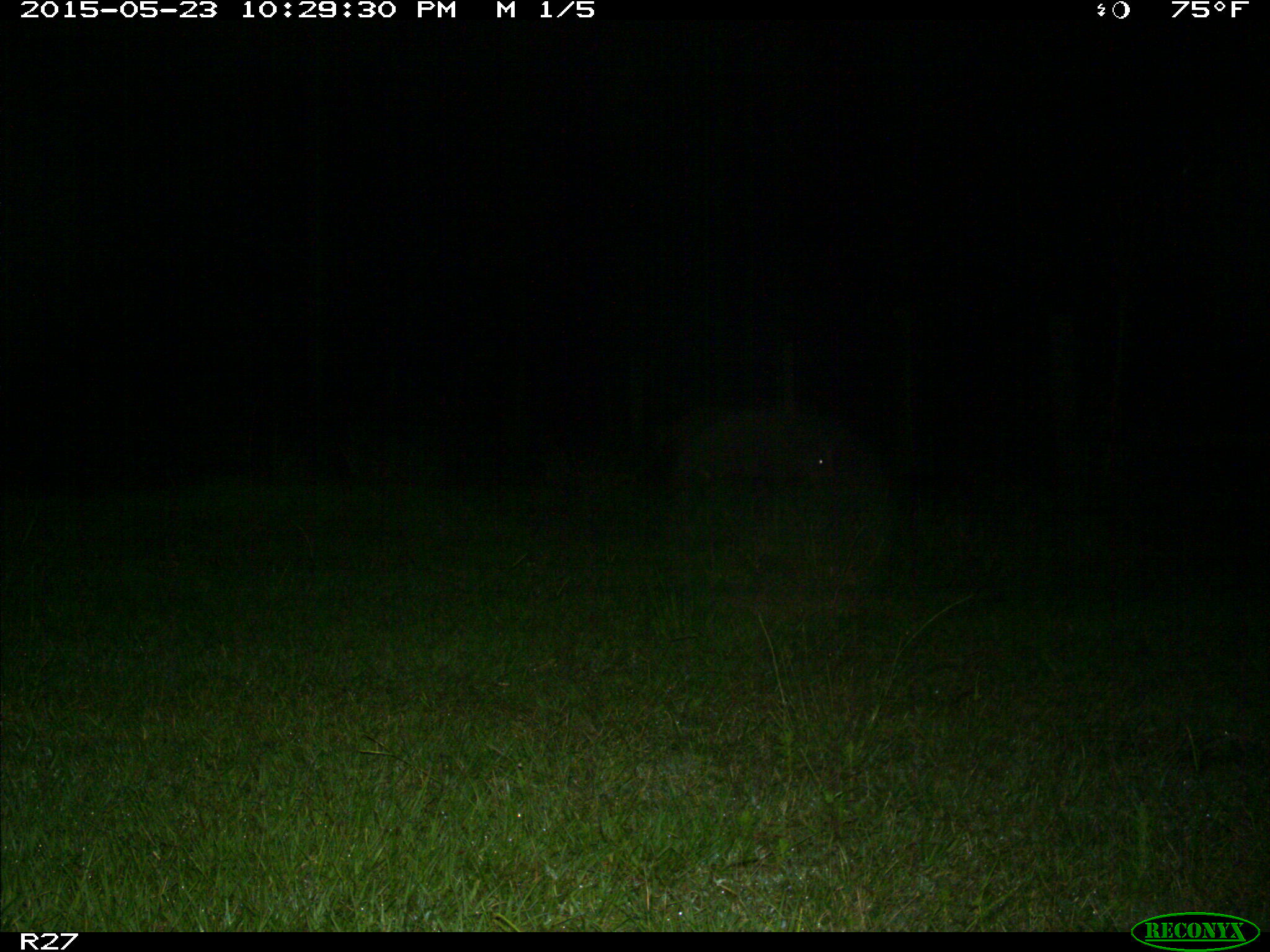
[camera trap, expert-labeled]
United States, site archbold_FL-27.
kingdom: Animalia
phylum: Chordata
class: Mammalia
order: Artiodactyla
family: Suidae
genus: Sus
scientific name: Sus scrofa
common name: wild boar